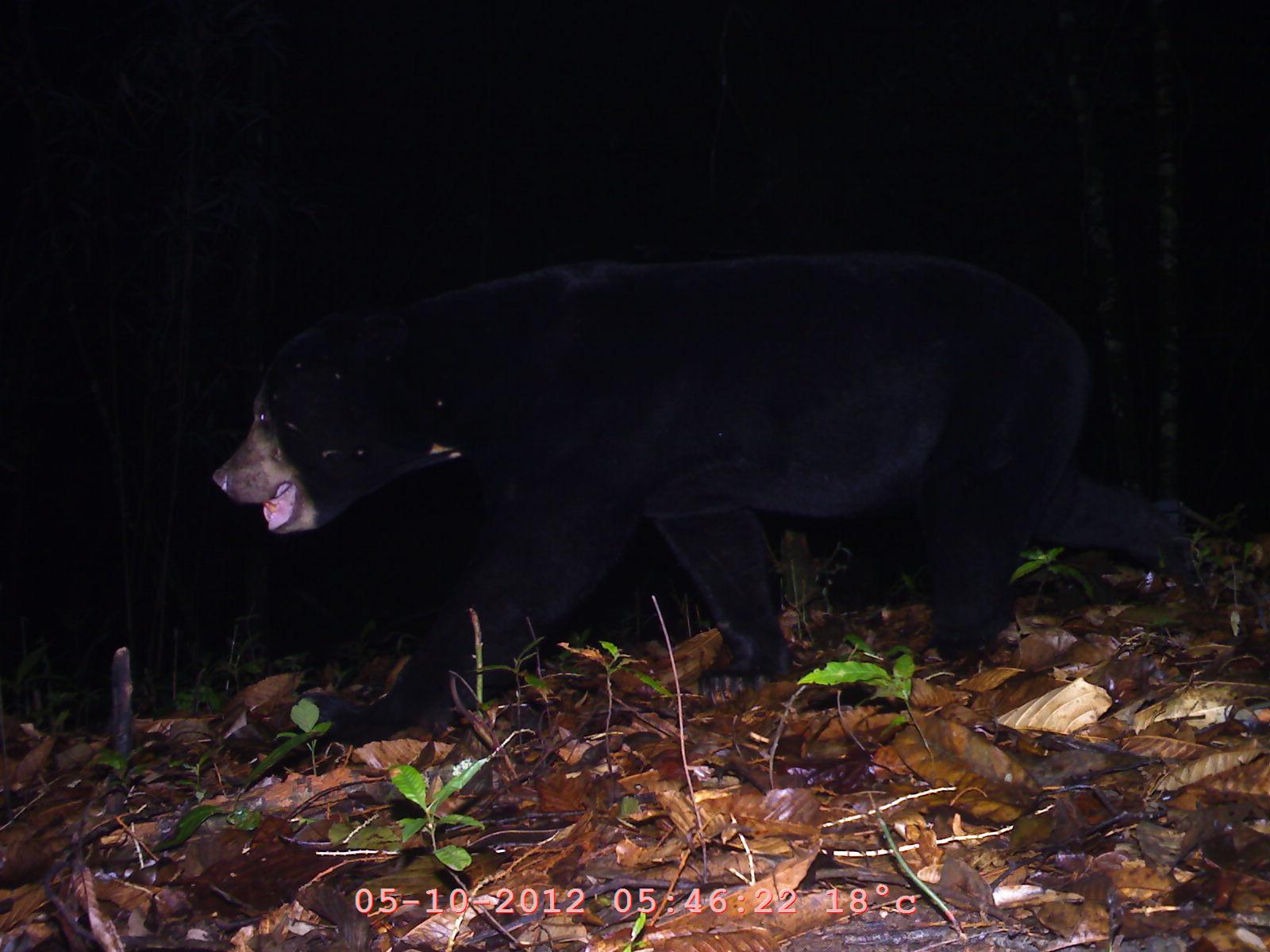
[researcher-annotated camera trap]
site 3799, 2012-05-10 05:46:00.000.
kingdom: Animalia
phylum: Chordata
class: Mammalia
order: Carnivora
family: Ursidae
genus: Helarctos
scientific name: Helarctos malayanus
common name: sun bear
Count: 1.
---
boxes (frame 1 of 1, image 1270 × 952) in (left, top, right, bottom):
helarctos malayanus: (214, 254, 1200, 754)